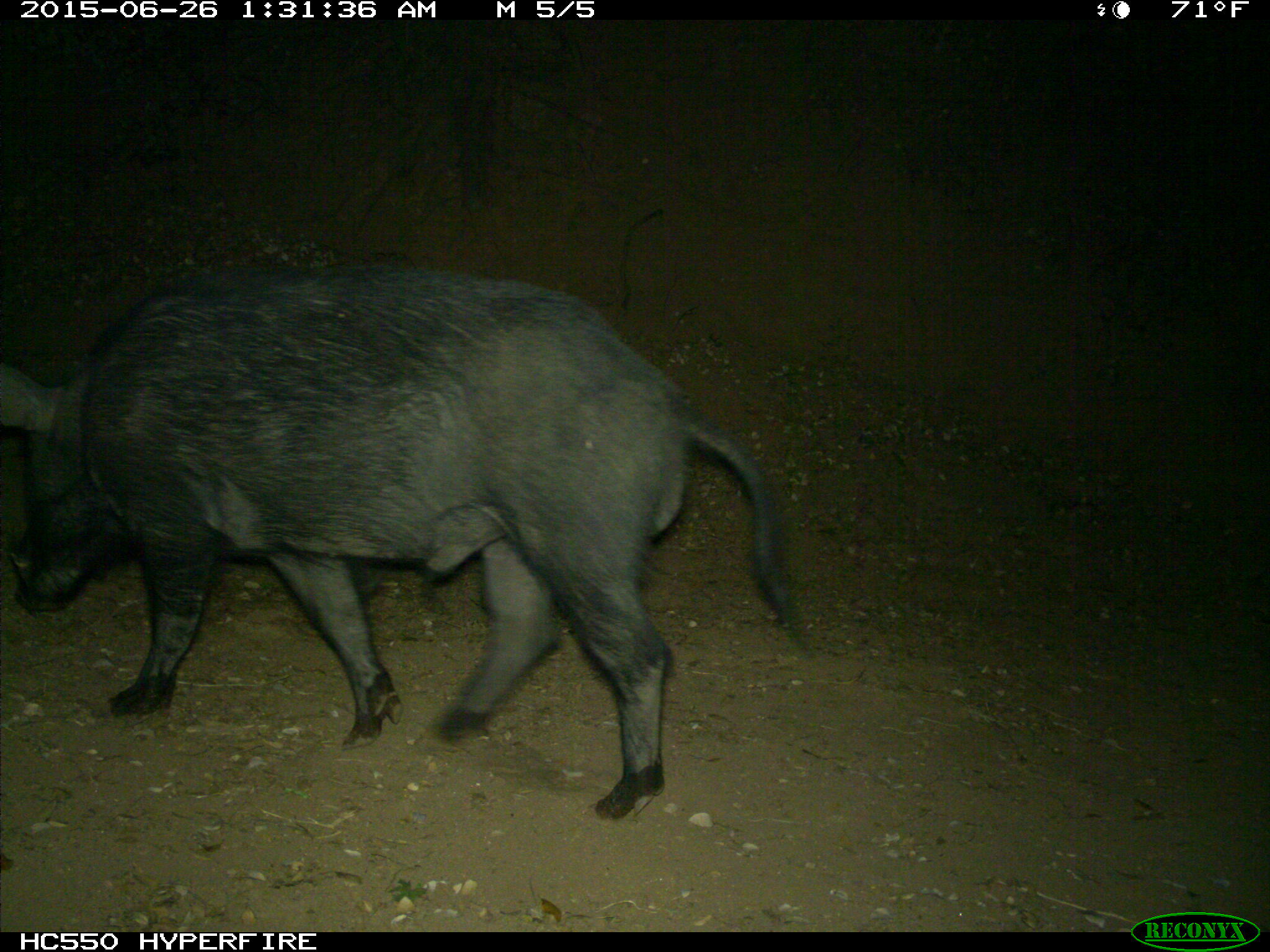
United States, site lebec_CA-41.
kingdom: Animalia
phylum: Chordata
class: Mammalia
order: Artiodactyla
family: Suidae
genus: Sus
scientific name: Sus scrofa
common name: wild boar